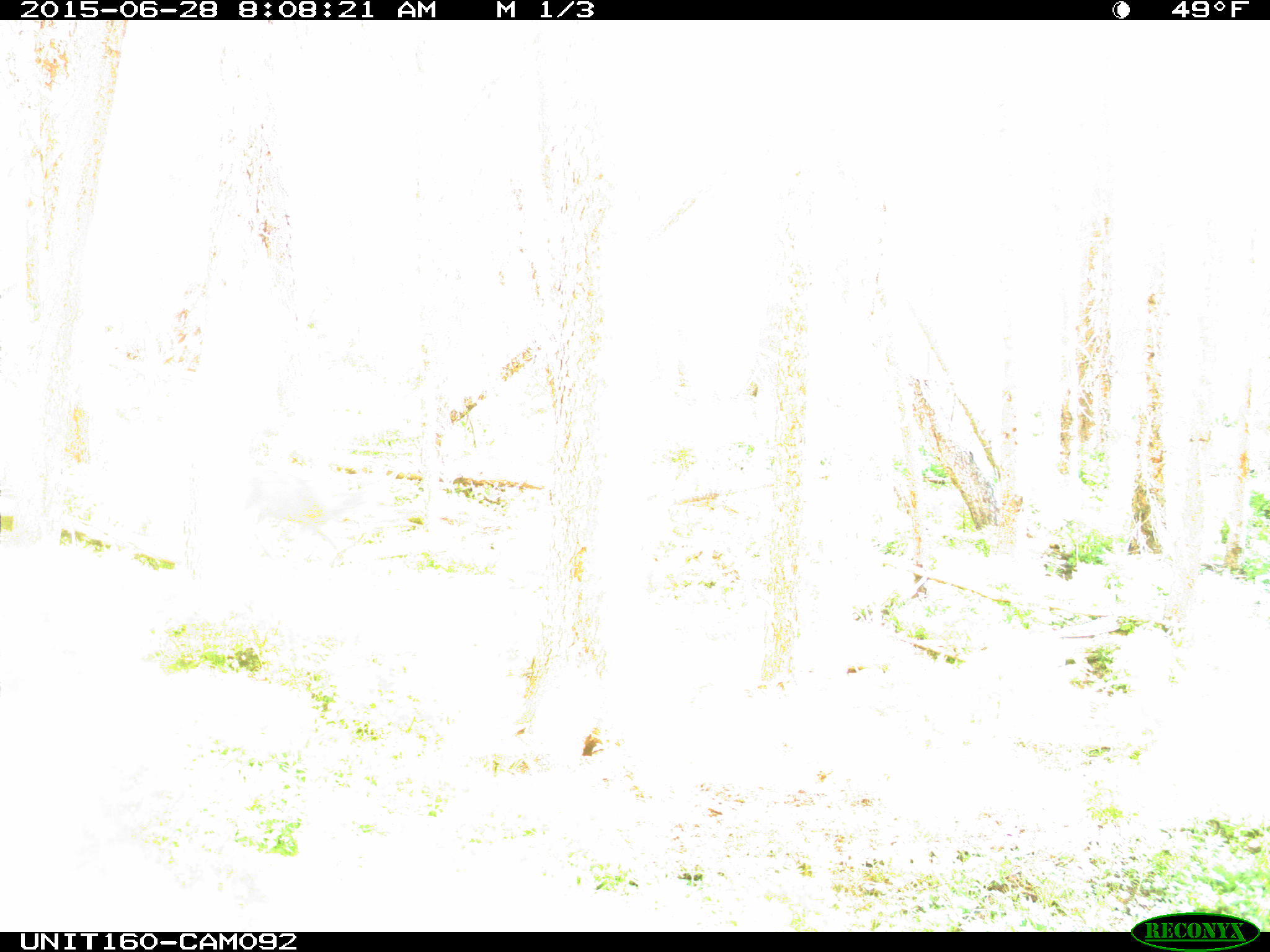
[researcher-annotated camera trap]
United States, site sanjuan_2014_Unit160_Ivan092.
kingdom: Animalia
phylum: Chordata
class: Mammalia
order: Artiodactyla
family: Cervidae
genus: Odocoileus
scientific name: Odocoileus hemionus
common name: mule deer